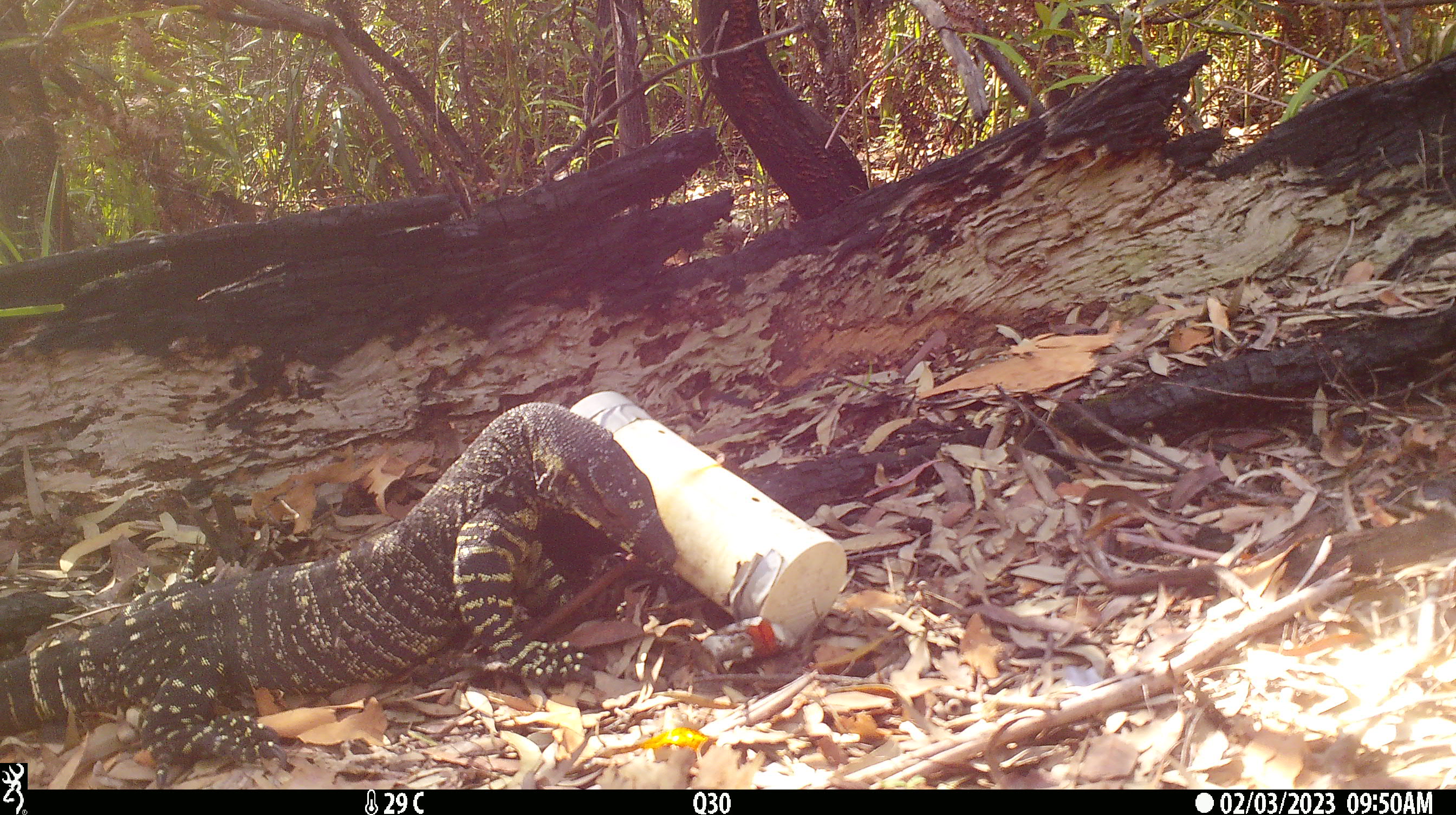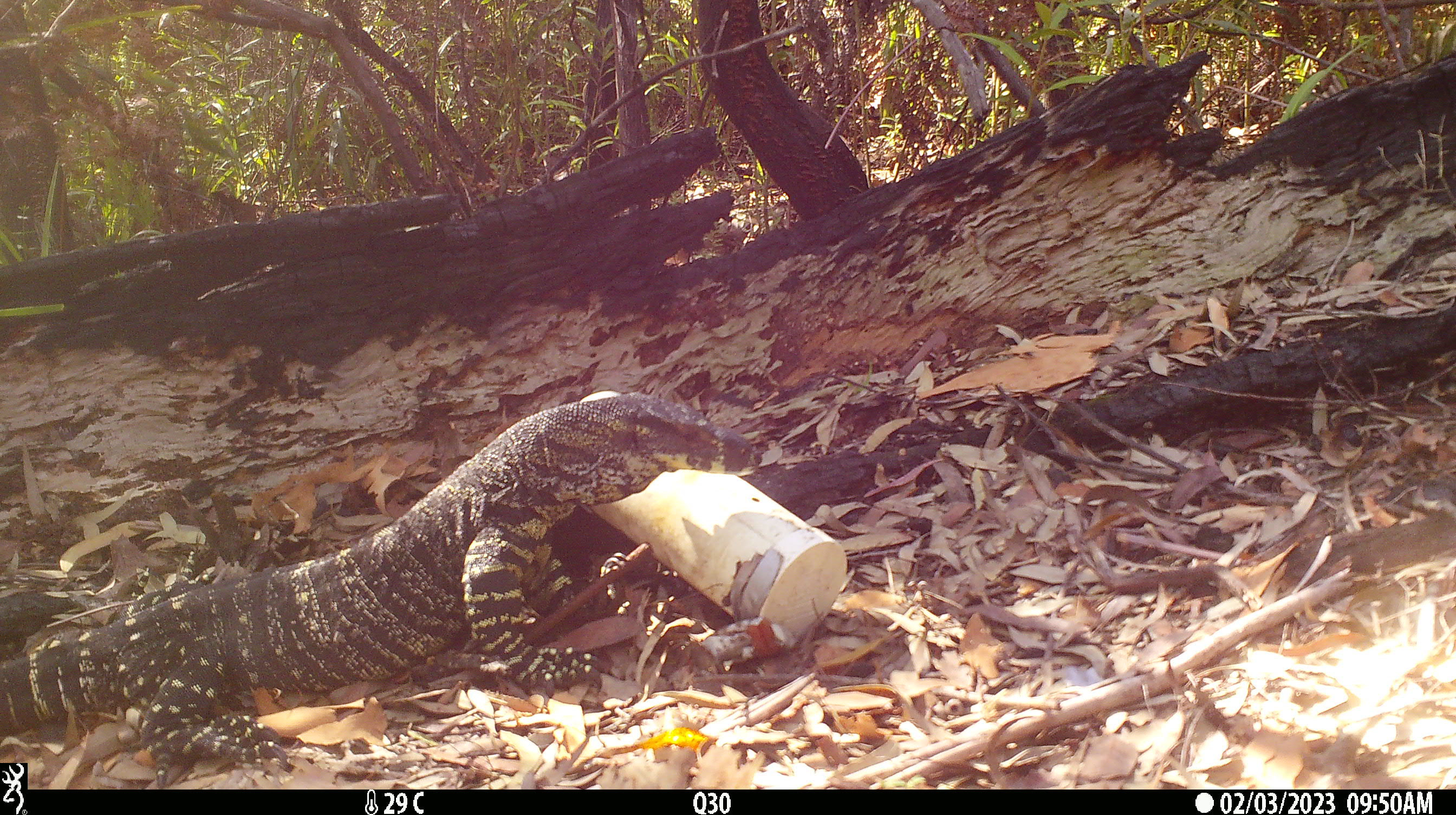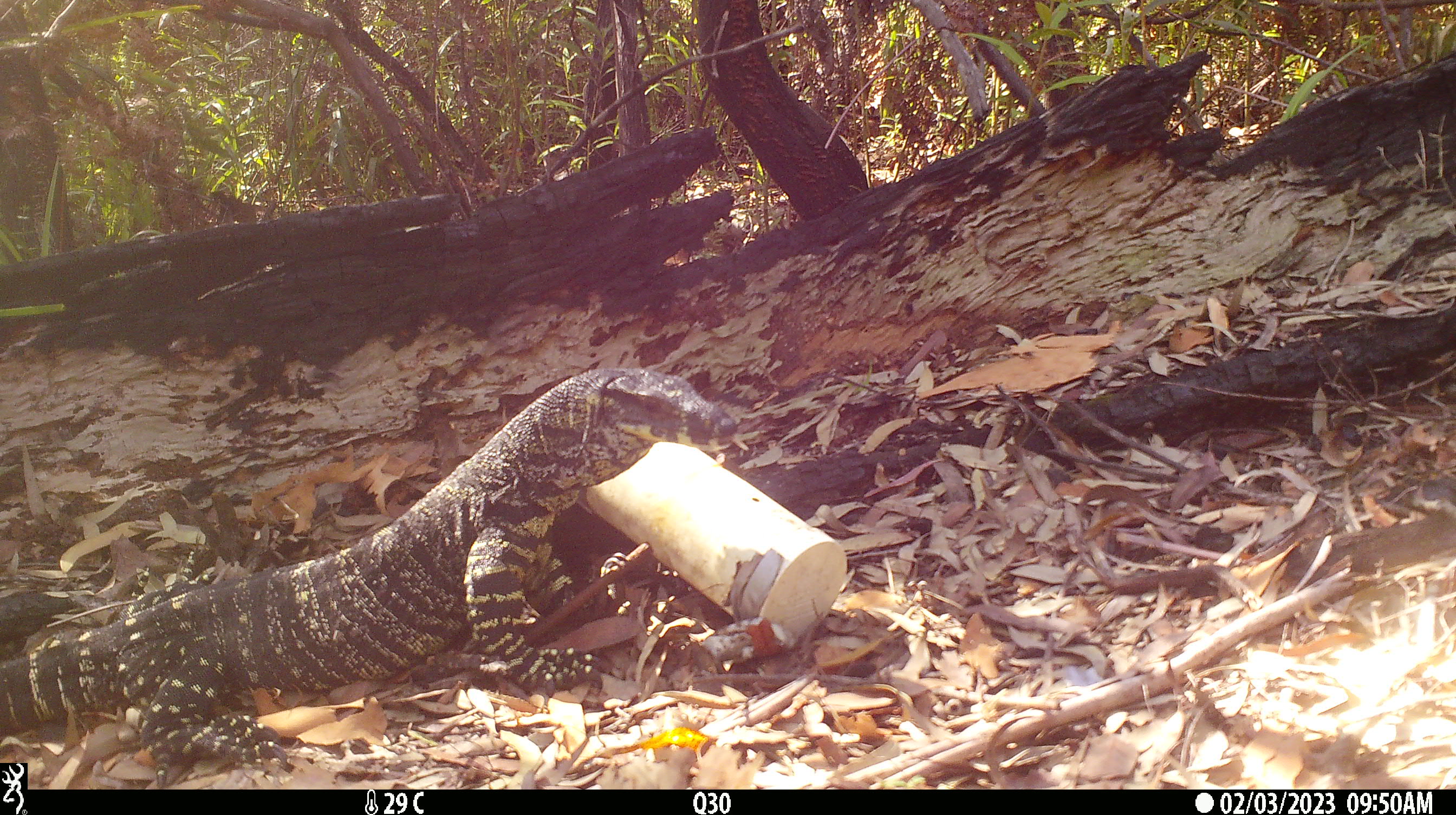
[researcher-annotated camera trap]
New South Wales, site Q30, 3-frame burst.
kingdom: Animalia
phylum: Chordata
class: Reptilia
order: Squamata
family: Varanidae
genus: Varanus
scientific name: Varanus varius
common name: lace monitor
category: goanna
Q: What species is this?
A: Goanna (lace monitor) (Varanus varius).